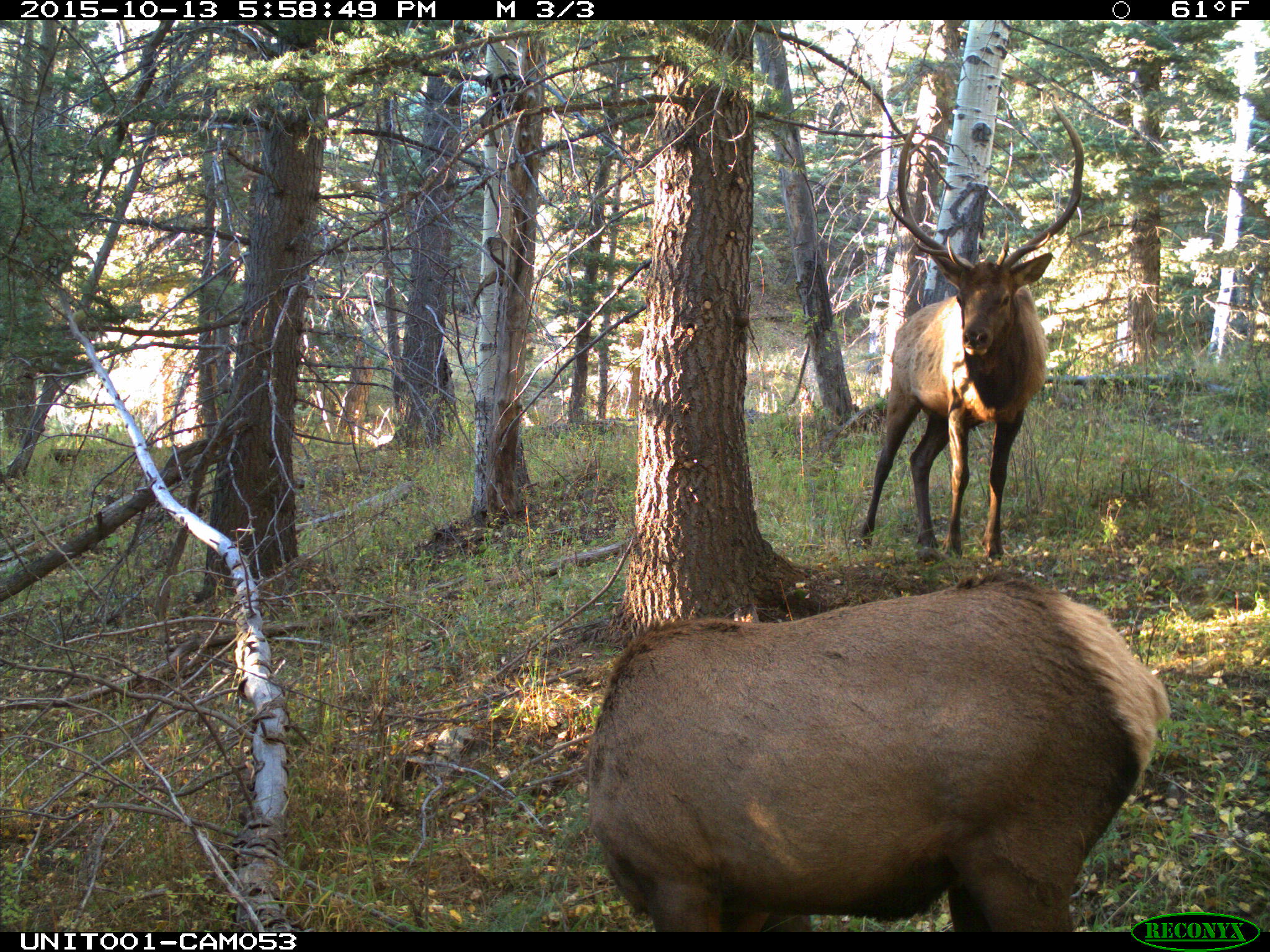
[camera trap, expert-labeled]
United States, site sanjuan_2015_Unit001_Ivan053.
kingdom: Animalia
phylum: Chordata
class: Mammalia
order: Artiodactyla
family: Cervidae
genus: Cervus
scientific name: Cervus elaphus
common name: red deer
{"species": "Cervus elaphus (red deer)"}